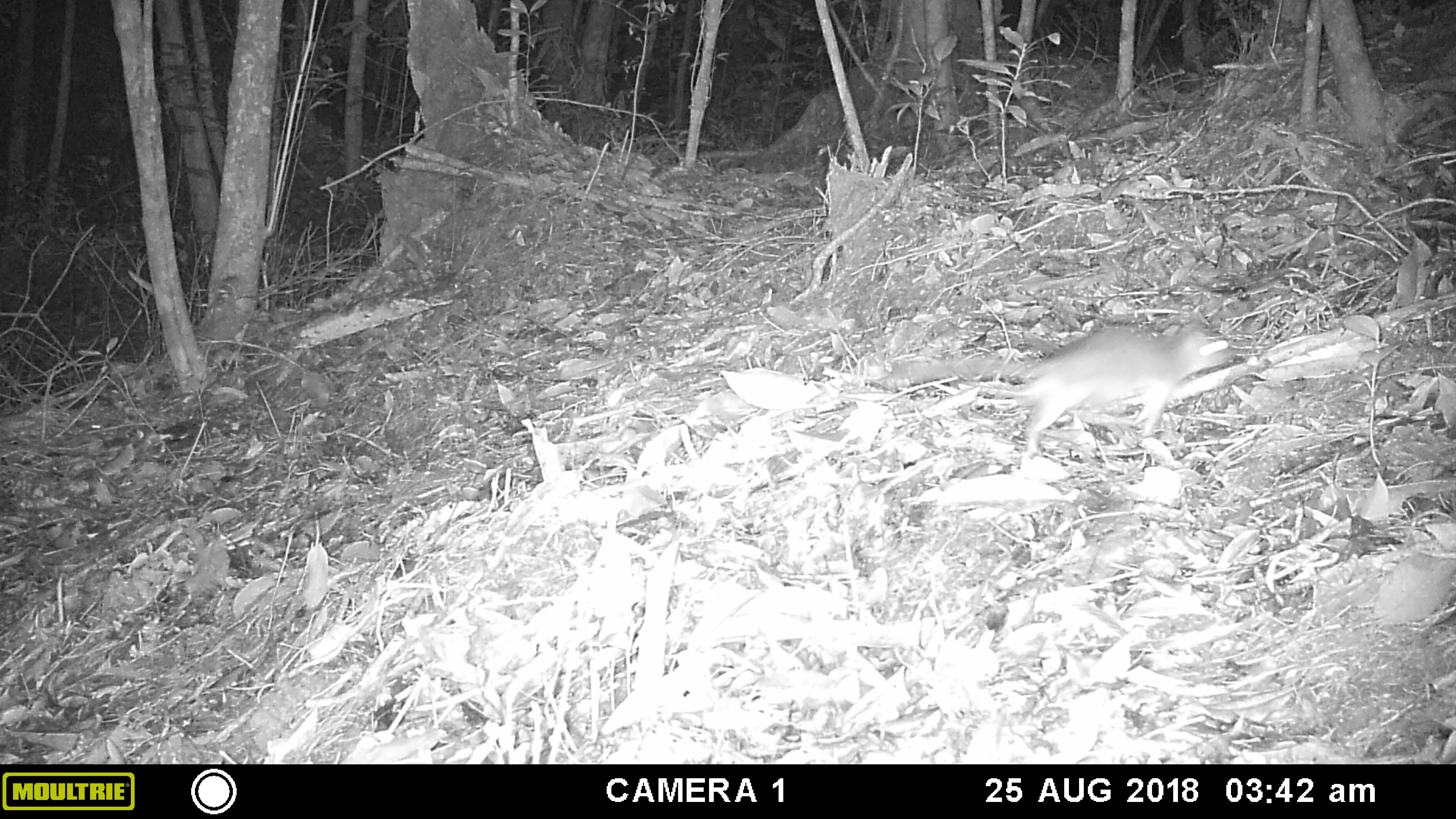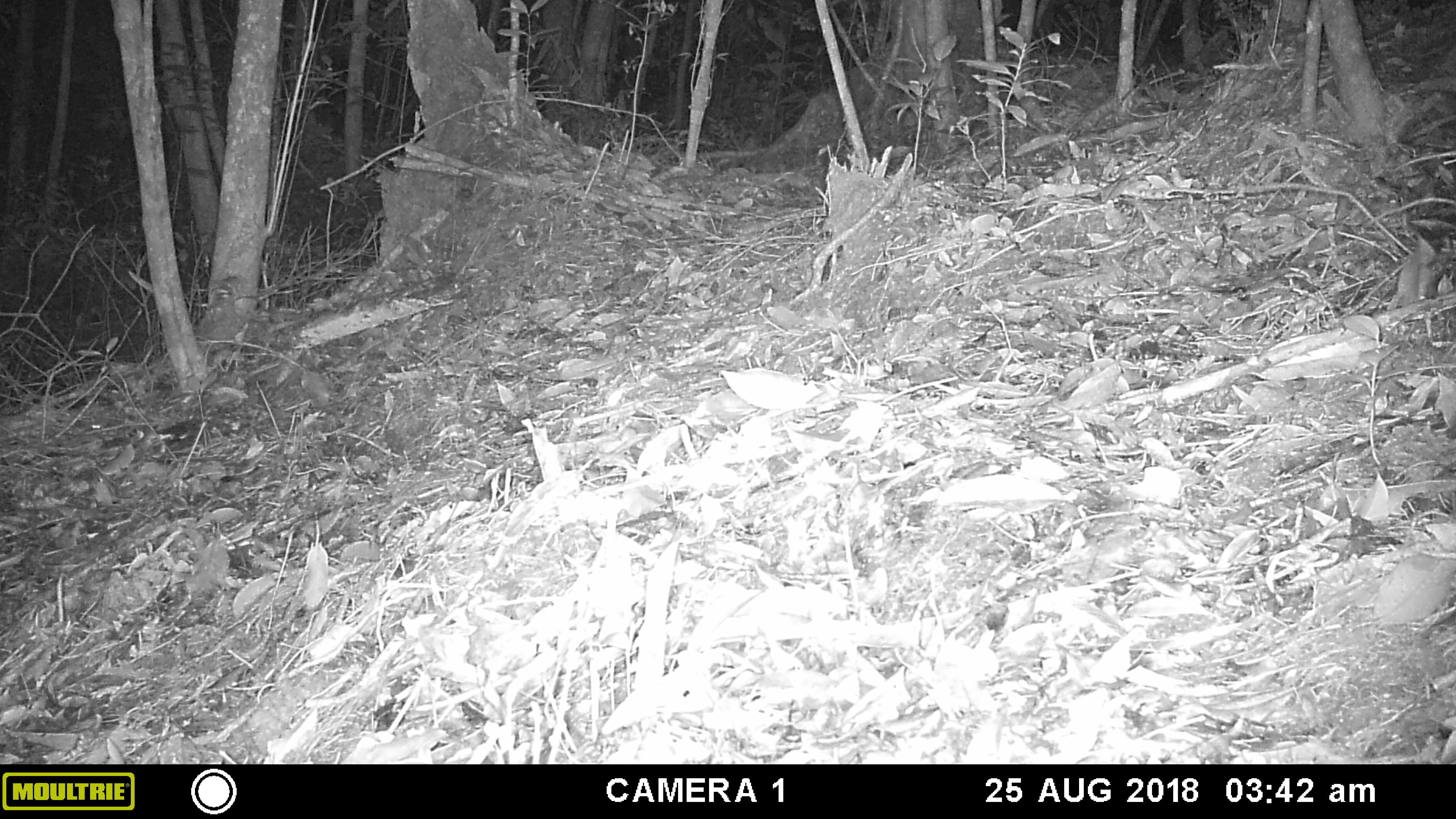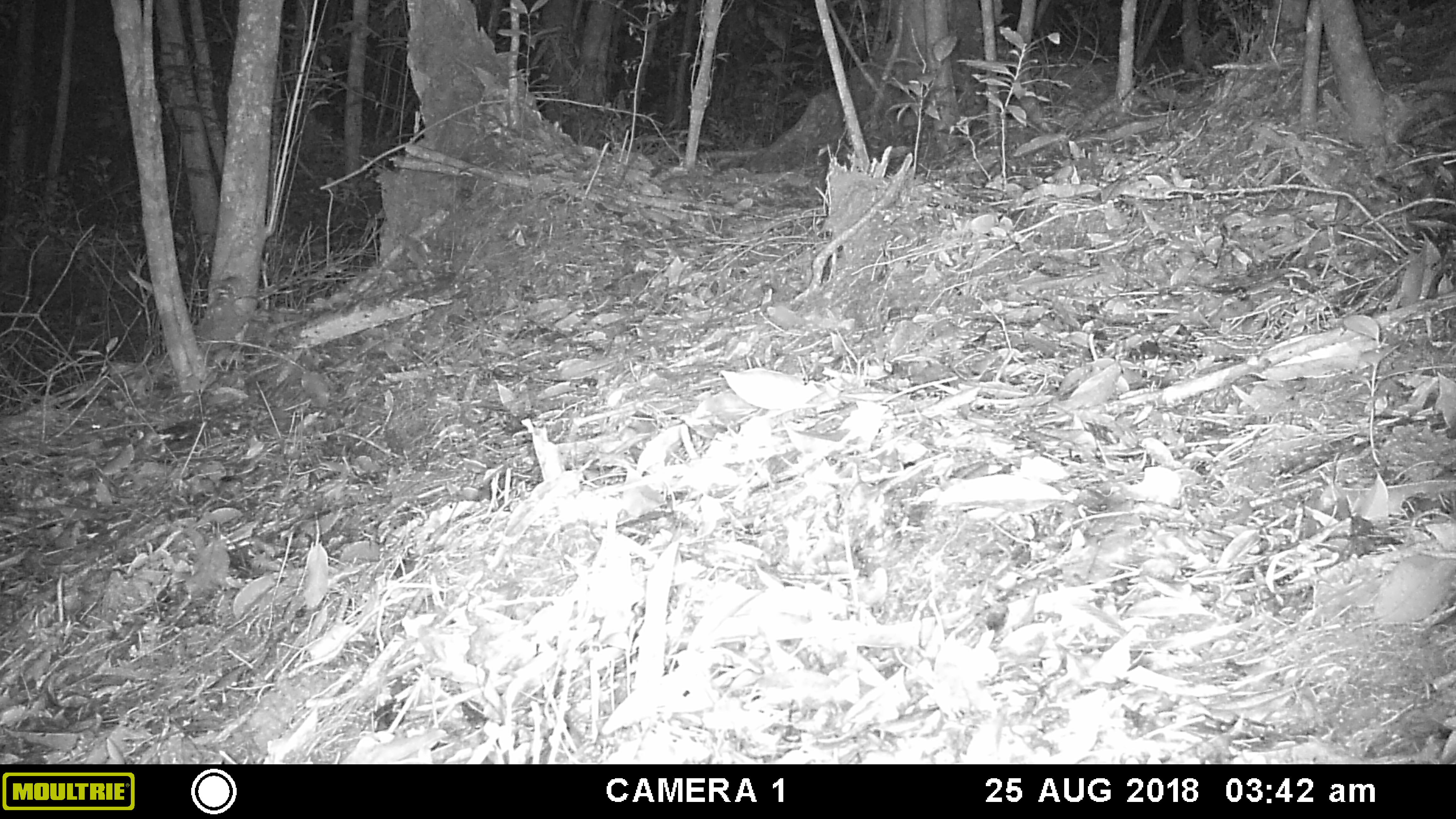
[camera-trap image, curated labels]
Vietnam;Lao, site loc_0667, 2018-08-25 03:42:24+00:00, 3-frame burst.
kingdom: Animalia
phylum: Chordata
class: Mammalia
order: Rodentia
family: Muridae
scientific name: Muridae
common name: old-world mice and rats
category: unidentified murid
Unidentified murid (old-world mice and rats) (Muridae). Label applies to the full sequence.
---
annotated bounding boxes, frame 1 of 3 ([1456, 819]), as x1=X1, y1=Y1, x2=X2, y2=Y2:
unidentified murid: x1=879, y1=315, x2=1239, y2=457